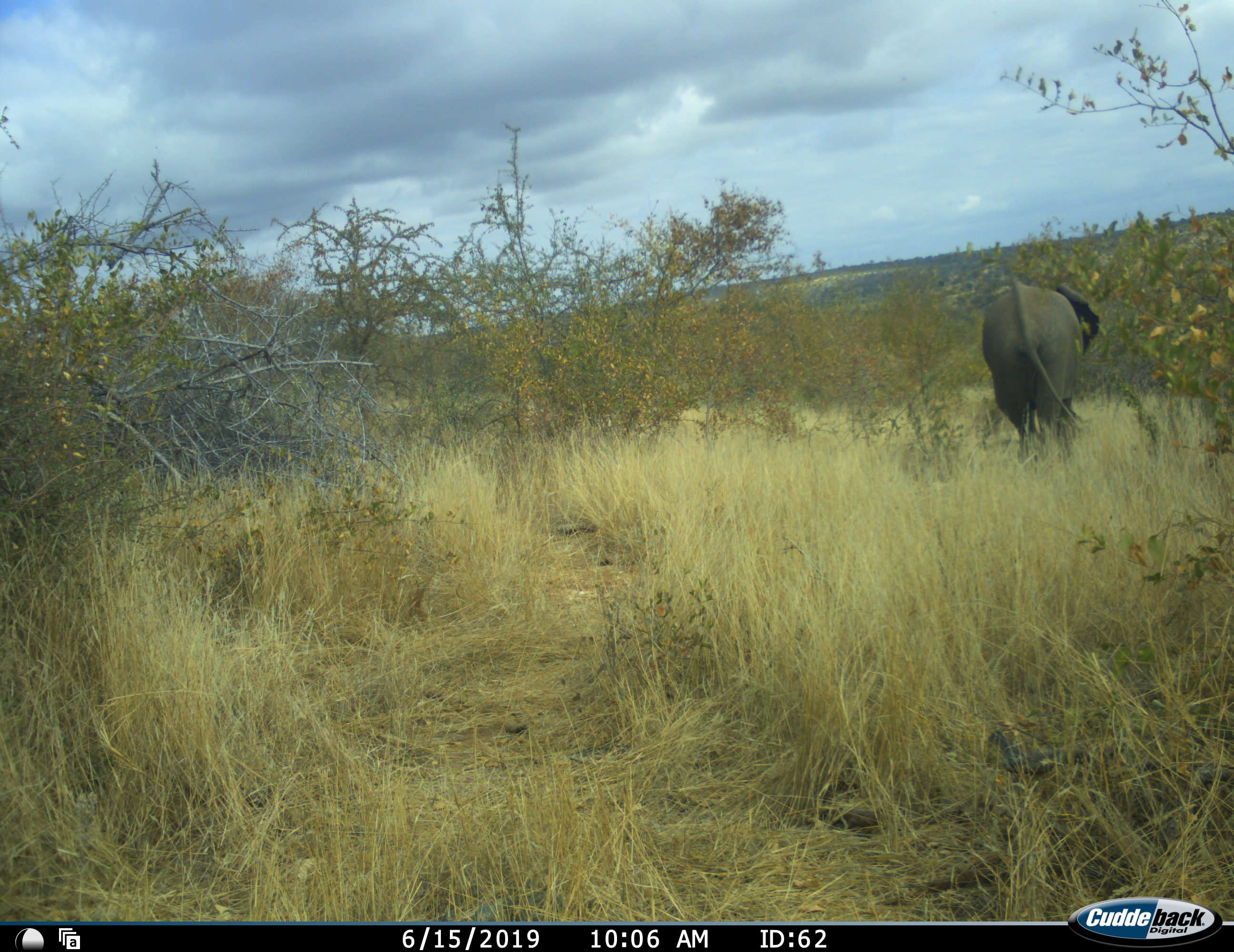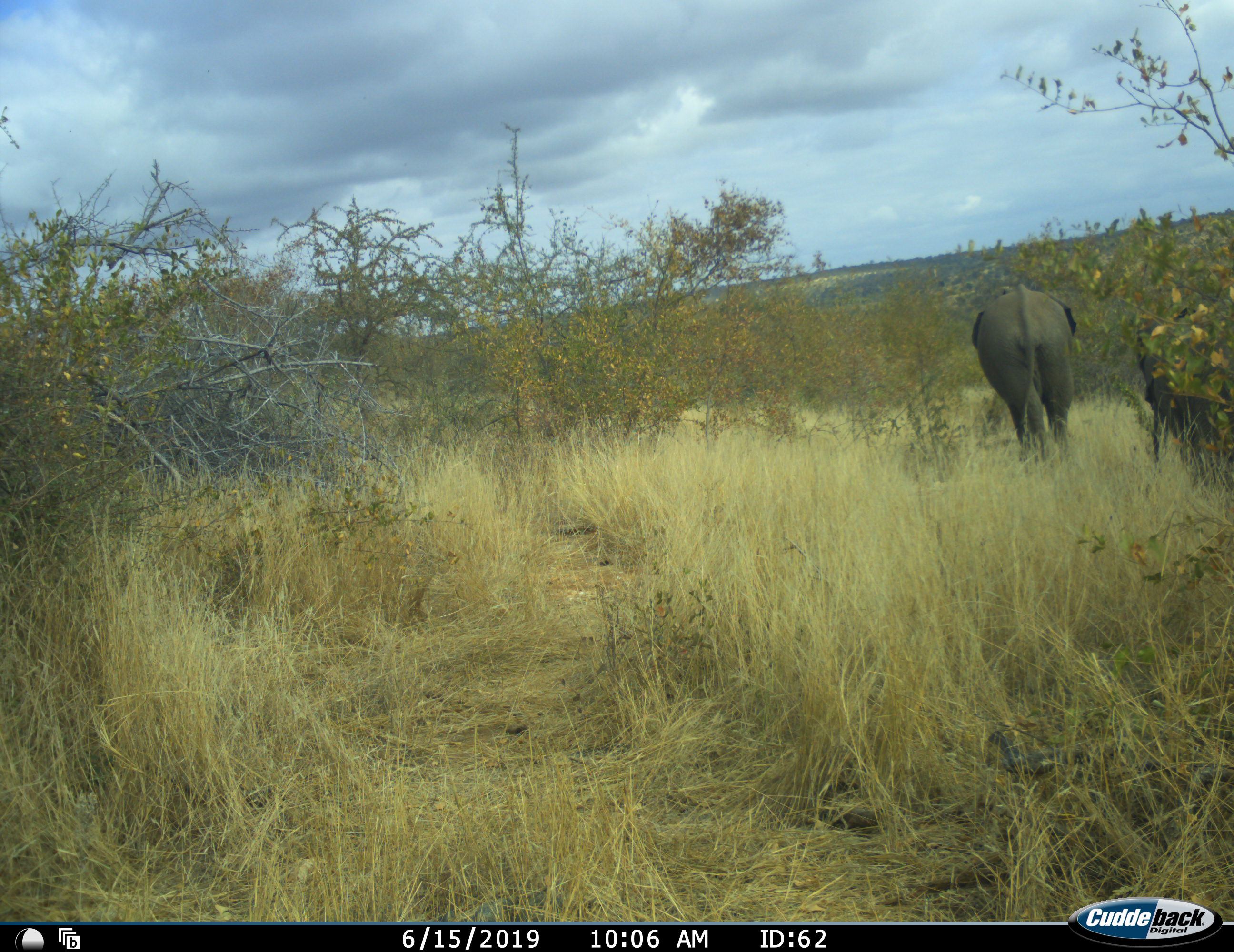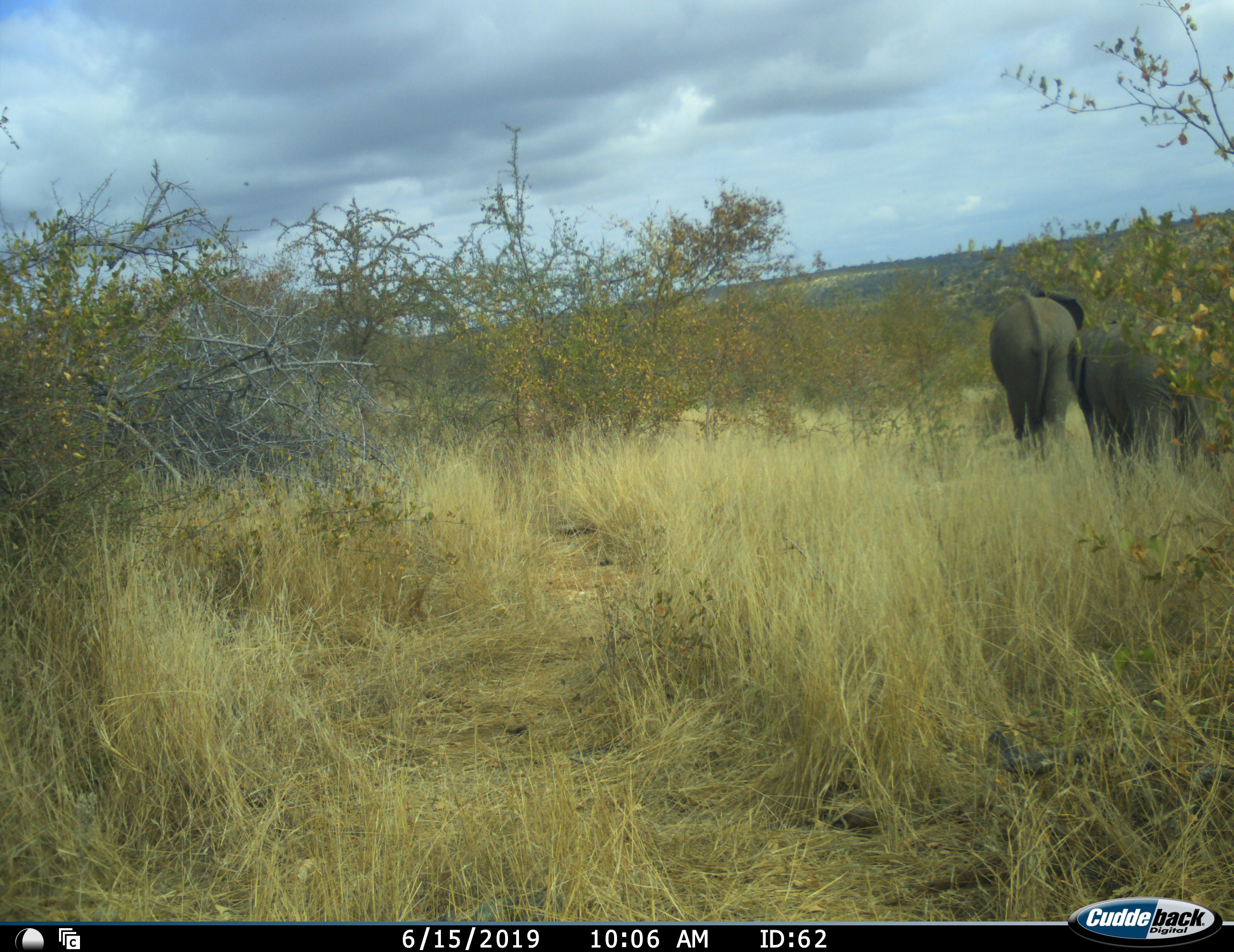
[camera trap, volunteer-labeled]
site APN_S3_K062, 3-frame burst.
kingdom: Animalia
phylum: Chordata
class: Mammalia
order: Proboscidea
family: Elephantidae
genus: Loxodonta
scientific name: Loxodonta africana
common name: african bush elephant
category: elephant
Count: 2.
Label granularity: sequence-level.